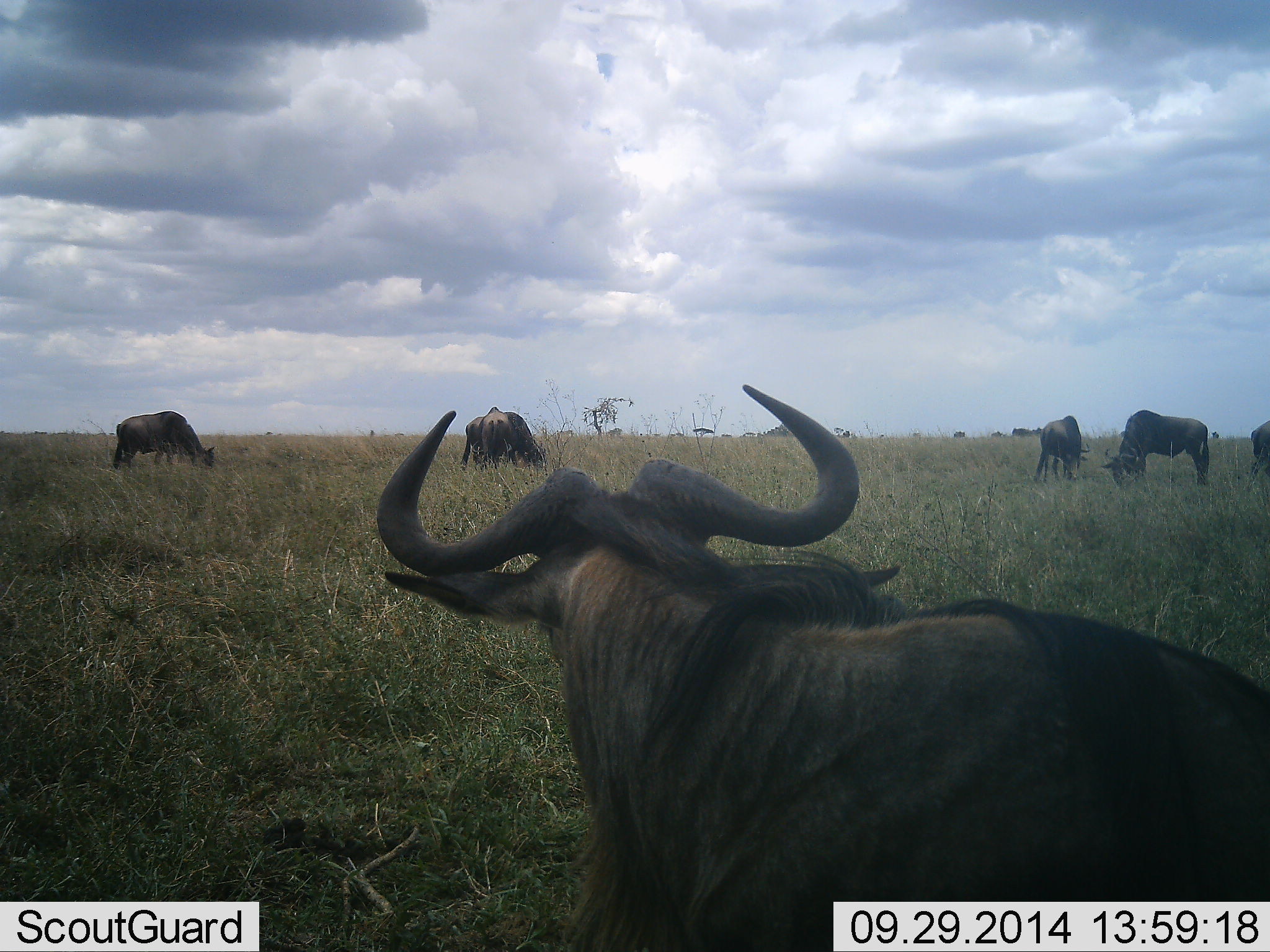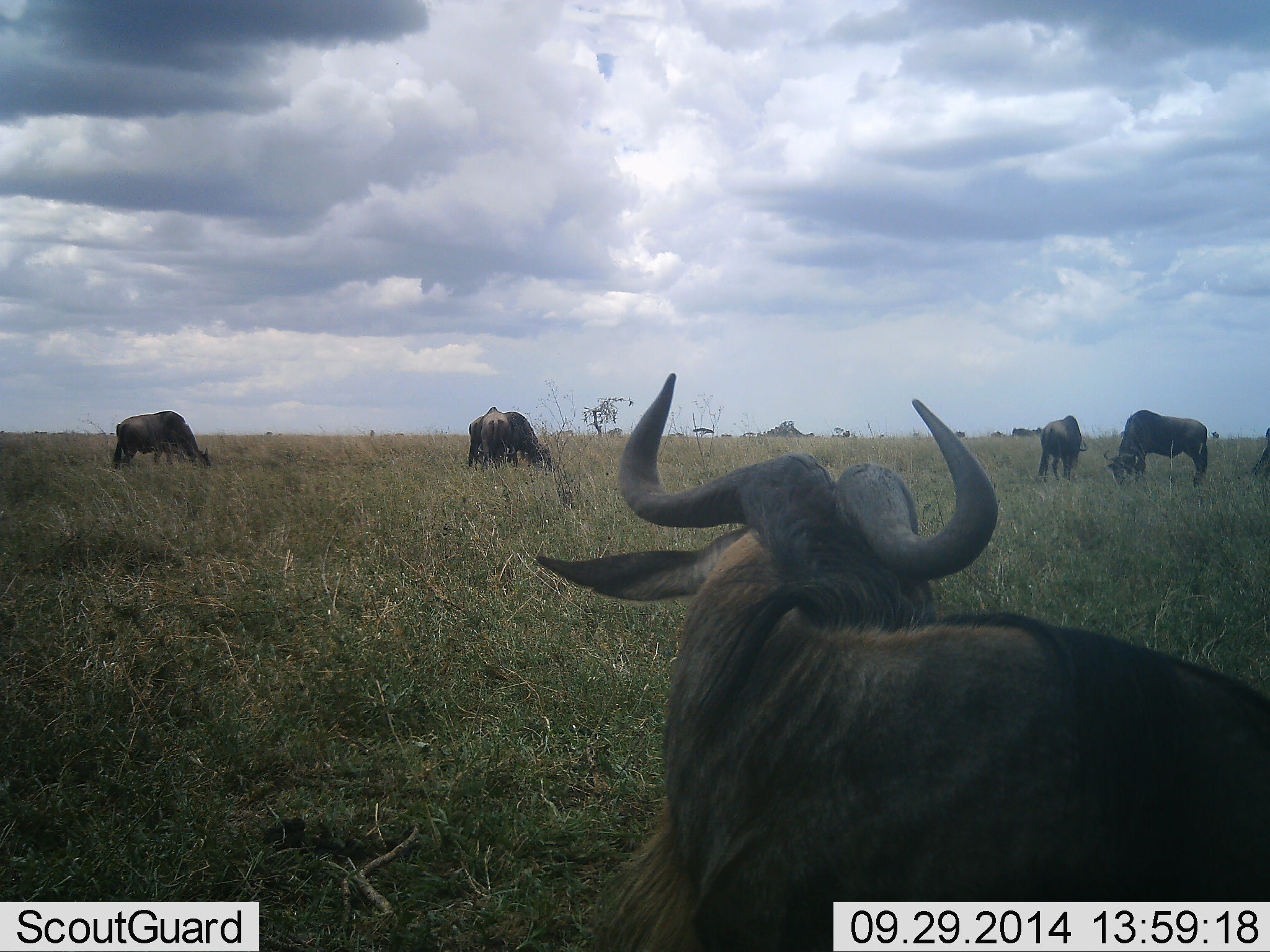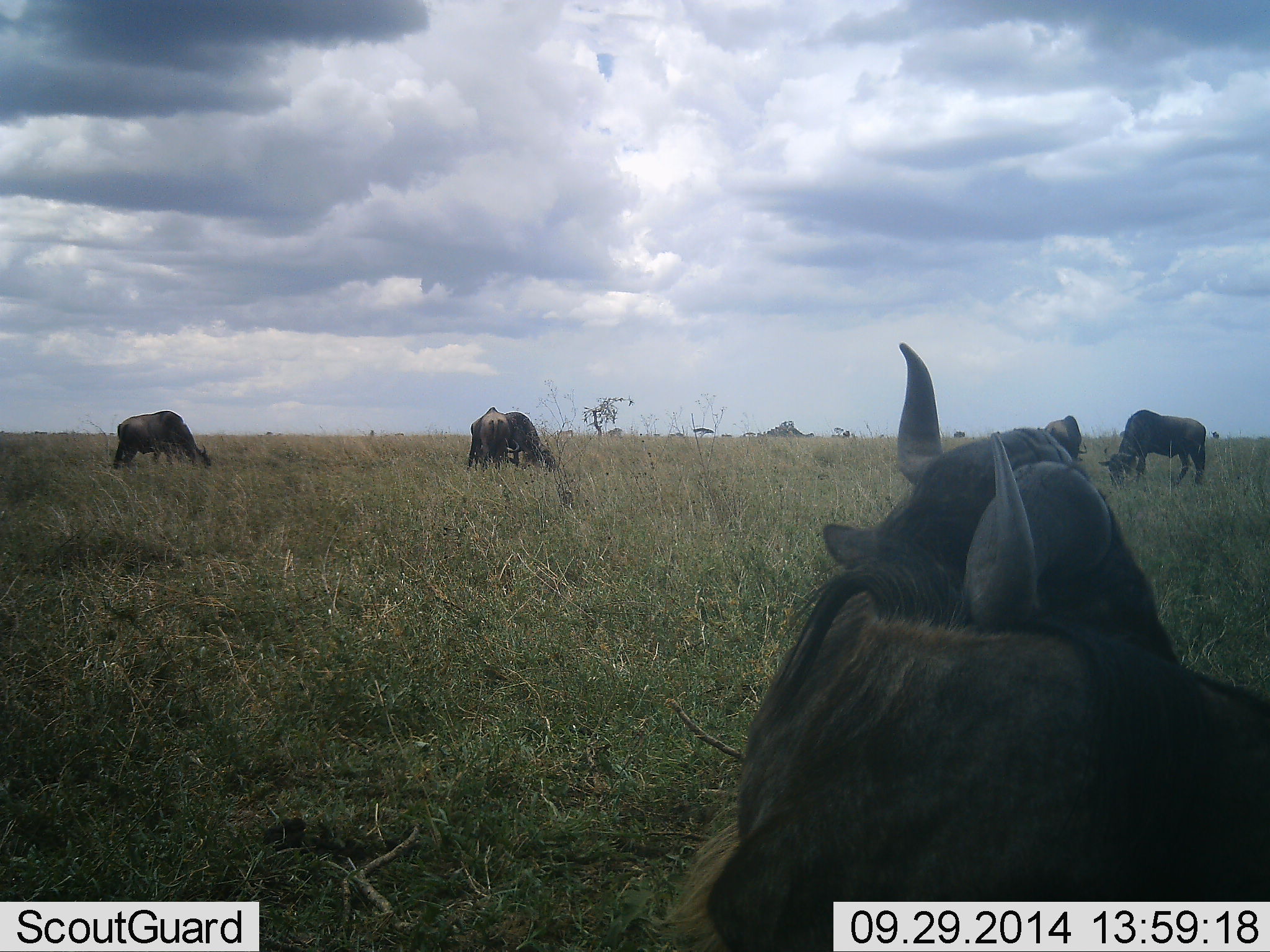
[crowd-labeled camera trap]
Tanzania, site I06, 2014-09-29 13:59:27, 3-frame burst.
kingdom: Animalia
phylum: Chordata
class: Mammalia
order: Artiodactyla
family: Bovidae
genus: Connochaetes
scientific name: Connochaetes taurinus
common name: blue wildebeest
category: wildebeest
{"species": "wildebeest (blue wildebeest) (Connochaetes taurinus)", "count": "6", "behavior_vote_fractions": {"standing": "40%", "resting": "60%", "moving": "10%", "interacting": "0%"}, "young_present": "0%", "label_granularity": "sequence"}